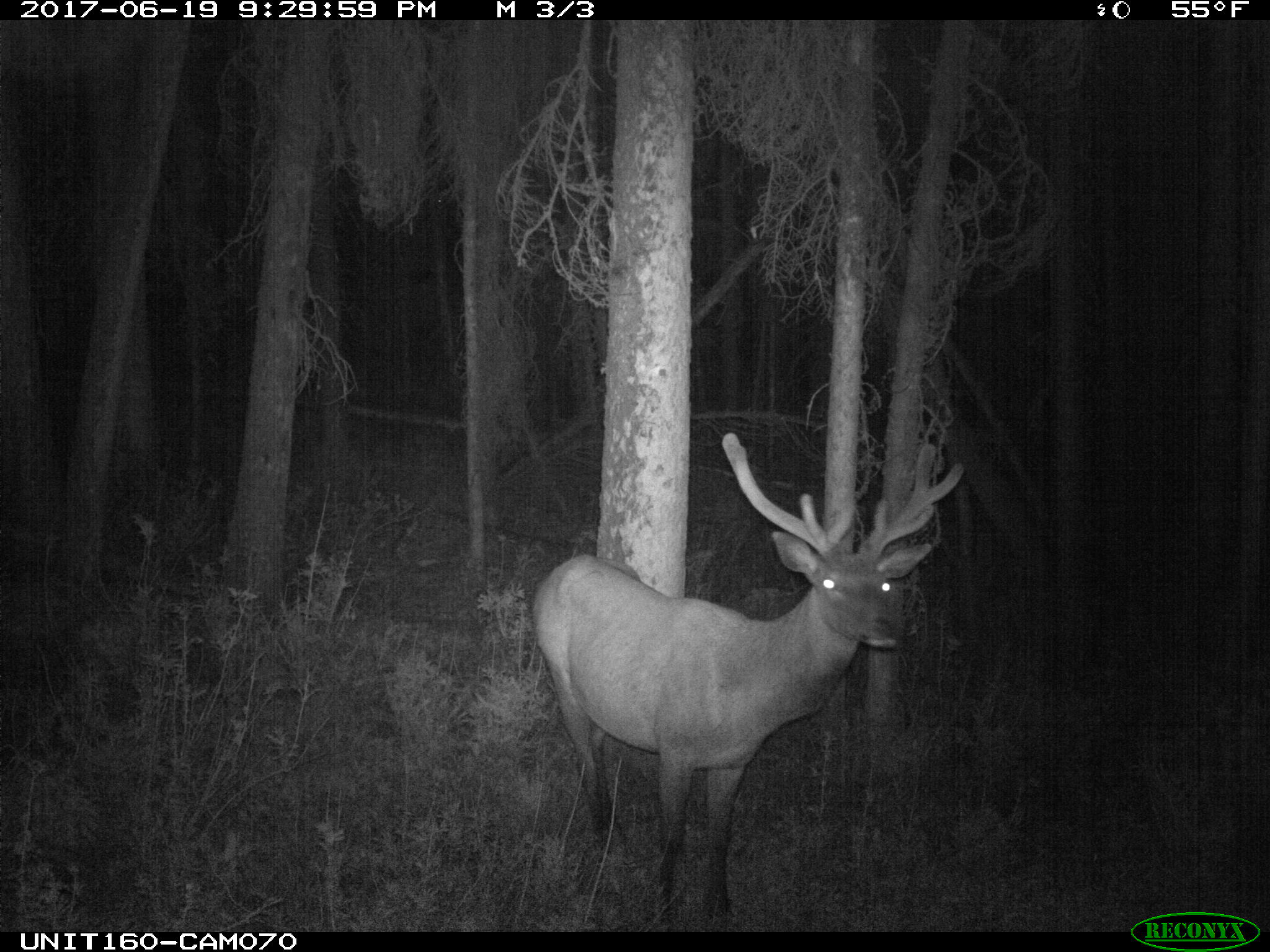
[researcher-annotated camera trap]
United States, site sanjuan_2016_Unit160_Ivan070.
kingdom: Animalia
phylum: Chordata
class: Mammalia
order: Artiodactyla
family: Cervidae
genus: Cervus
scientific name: Cervus elaphus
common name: red deer